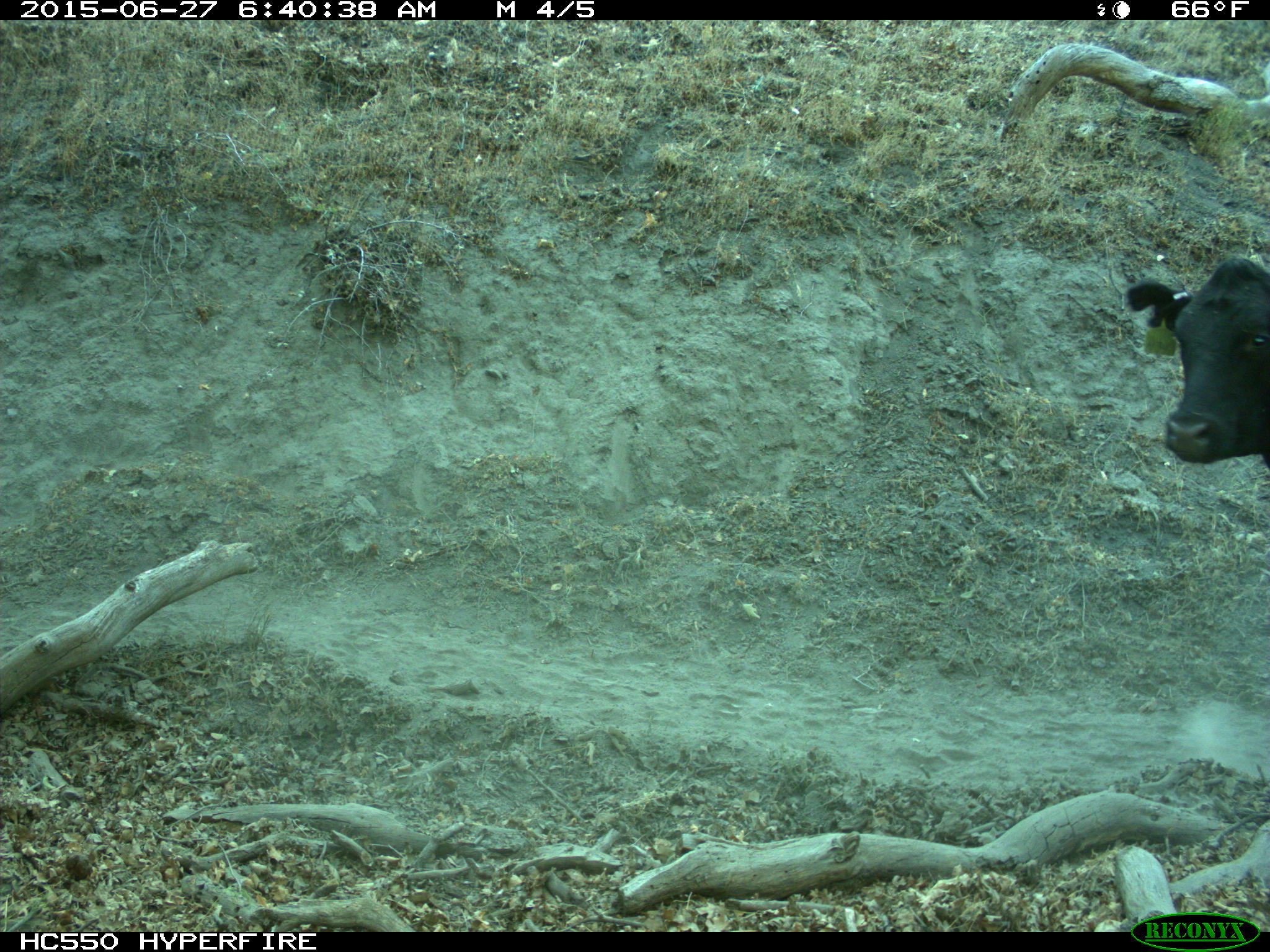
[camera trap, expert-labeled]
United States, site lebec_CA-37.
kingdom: Animalia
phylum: Chordata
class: Mammalia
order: Artiodactyla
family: Bovidae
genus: Bos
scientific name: Bos taurus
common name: domestic cow